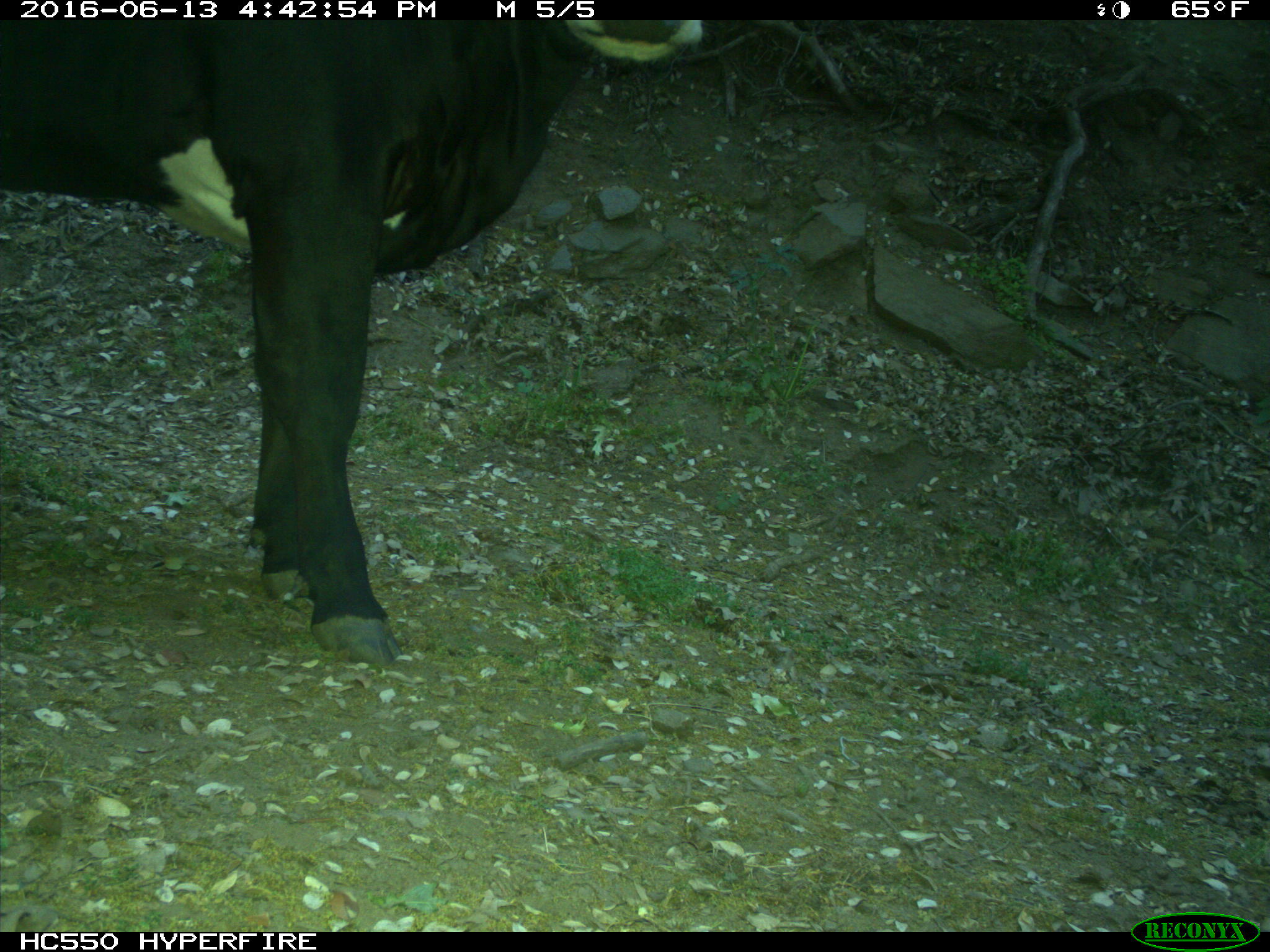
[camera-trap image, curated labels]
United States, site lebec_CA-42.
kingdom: Animalia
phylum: Chordata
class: Mammalia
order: Artiodactyla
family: Bovidae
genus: Bos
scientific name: Bos taurus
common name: domestic cow